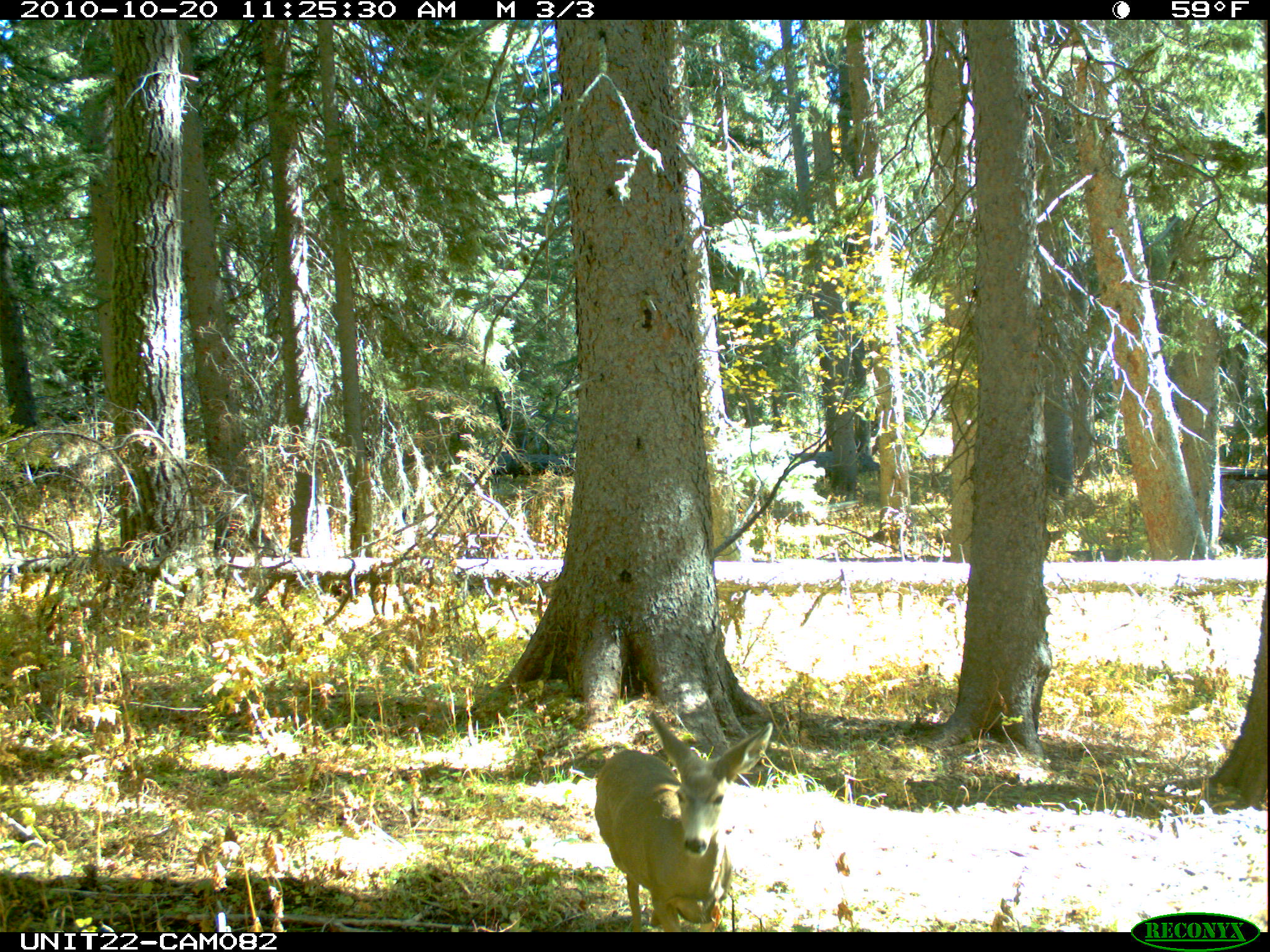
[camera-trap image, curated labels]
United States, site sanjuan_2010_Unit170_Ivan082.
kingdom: Animalia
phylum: Chordata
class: Mammalia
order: Artiodactyla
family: Cervidae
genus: Odocoileus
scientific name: Odocoileus hemionus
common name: mule deer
Odocoileus hemionus (mule deer).